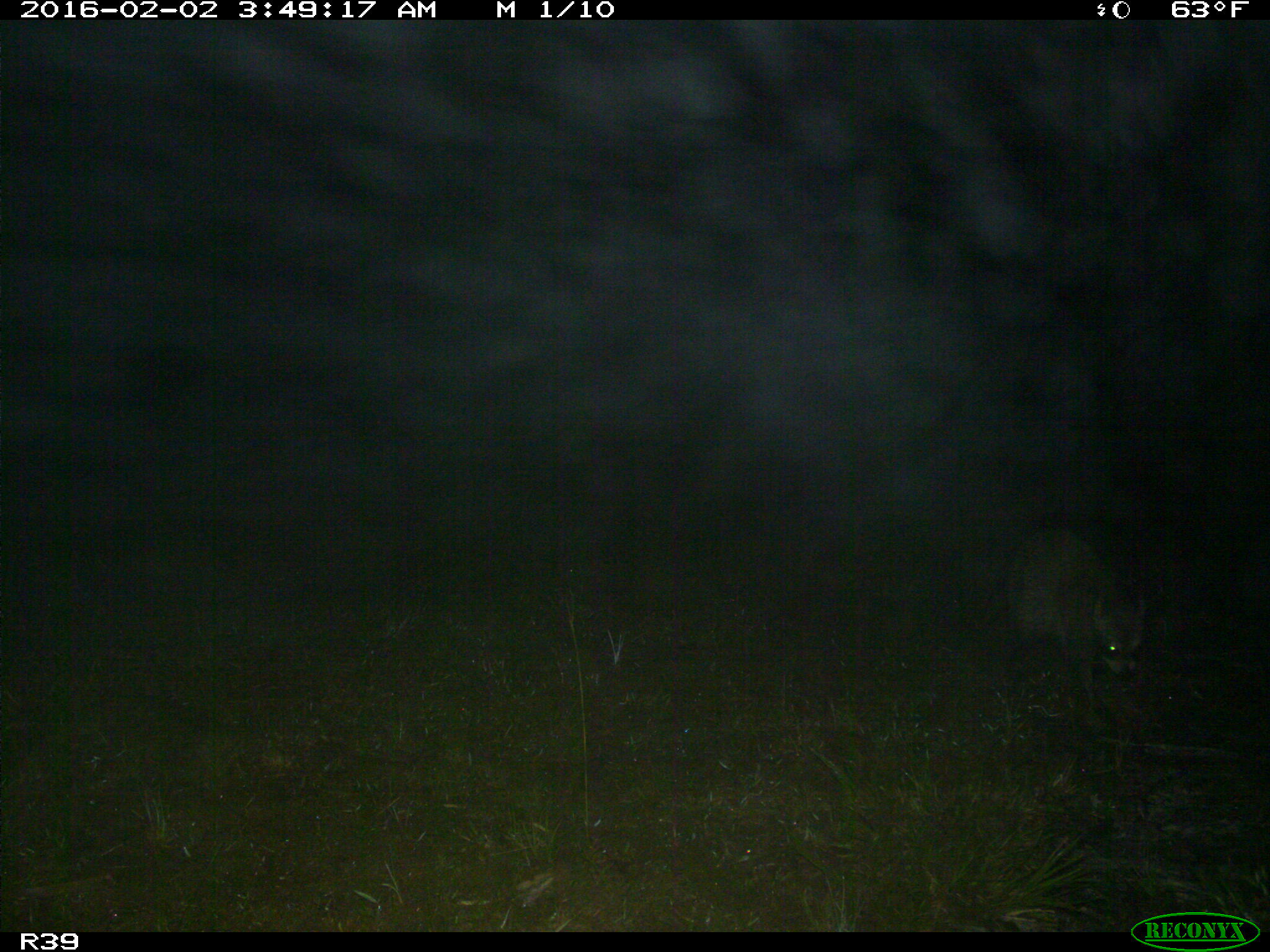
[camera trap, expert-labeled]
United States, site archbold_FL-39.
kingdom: Animalia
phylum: Chordata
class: Mammalia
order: Carnivora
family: Procyonidae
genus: Procyon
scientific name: Procyon lotor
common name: common raccoon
Procyon lotor (common raccoon).